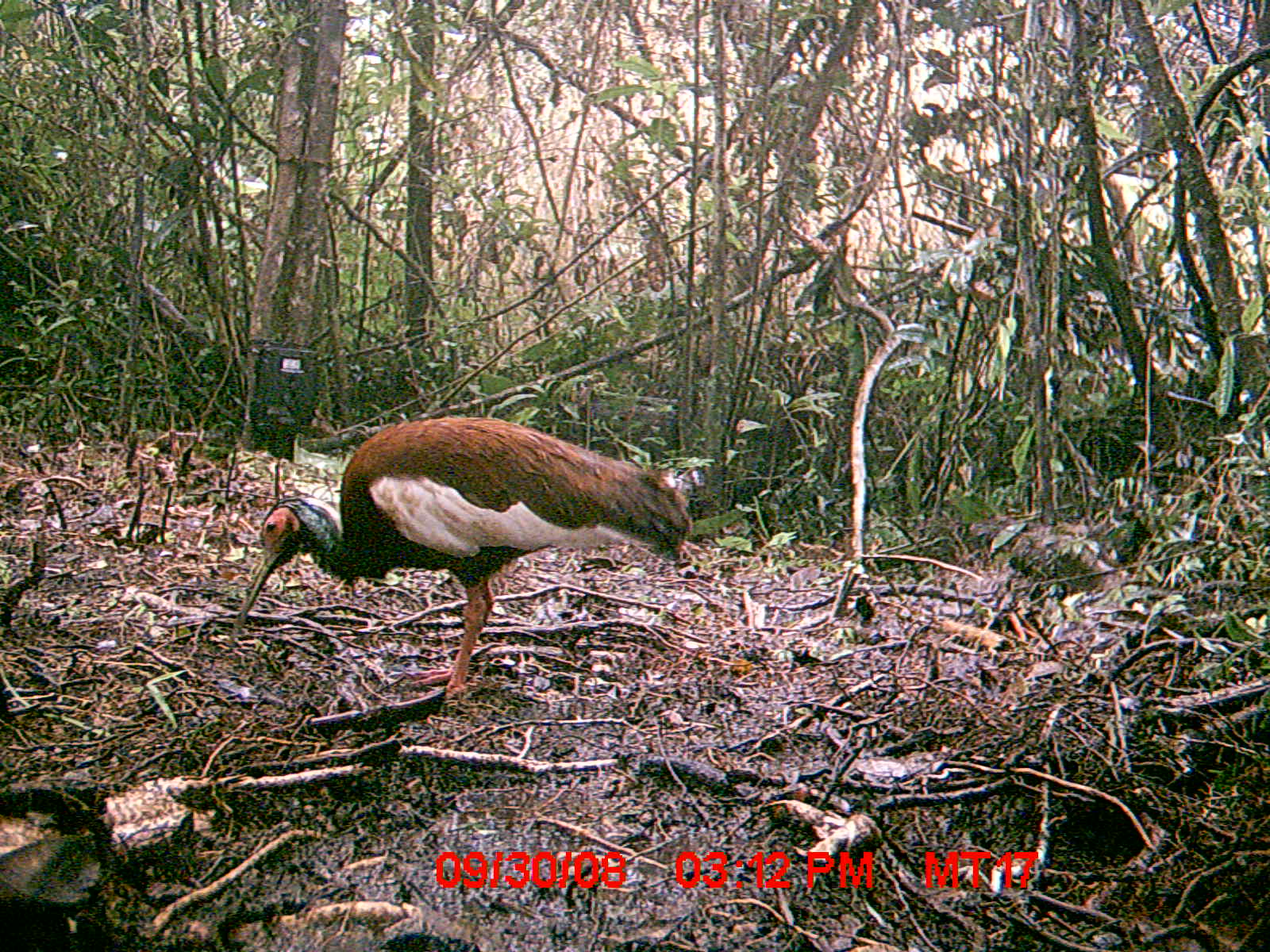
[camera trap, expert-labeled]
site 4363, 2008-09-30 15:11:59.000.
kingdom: Animalia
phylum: Chordata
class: Aves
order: Pelecaniformes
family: Threskiornithidae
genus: Lophotibis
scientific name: Lophotibis cristata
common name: madagascan ibis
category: lophotibis cristataa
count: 2